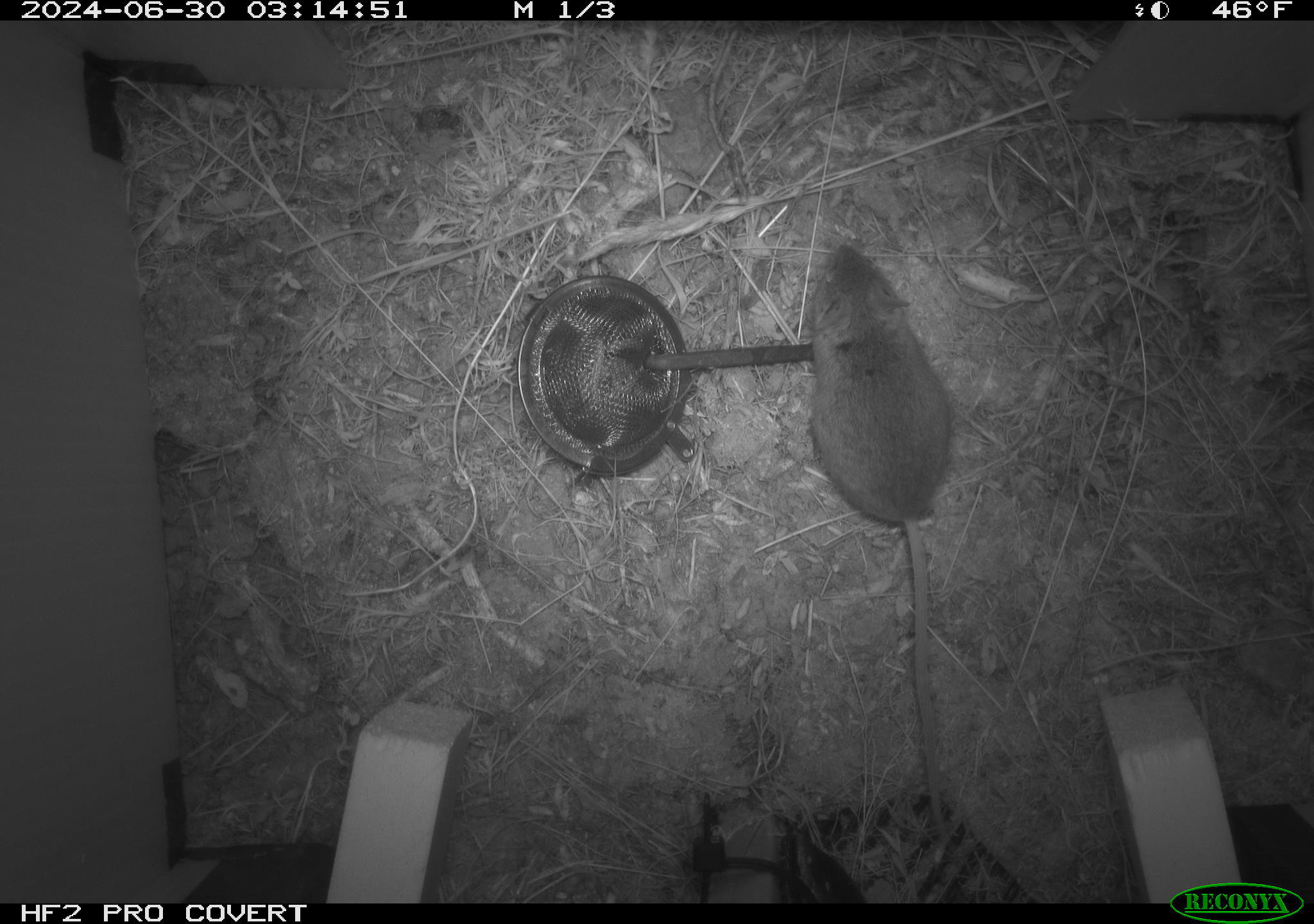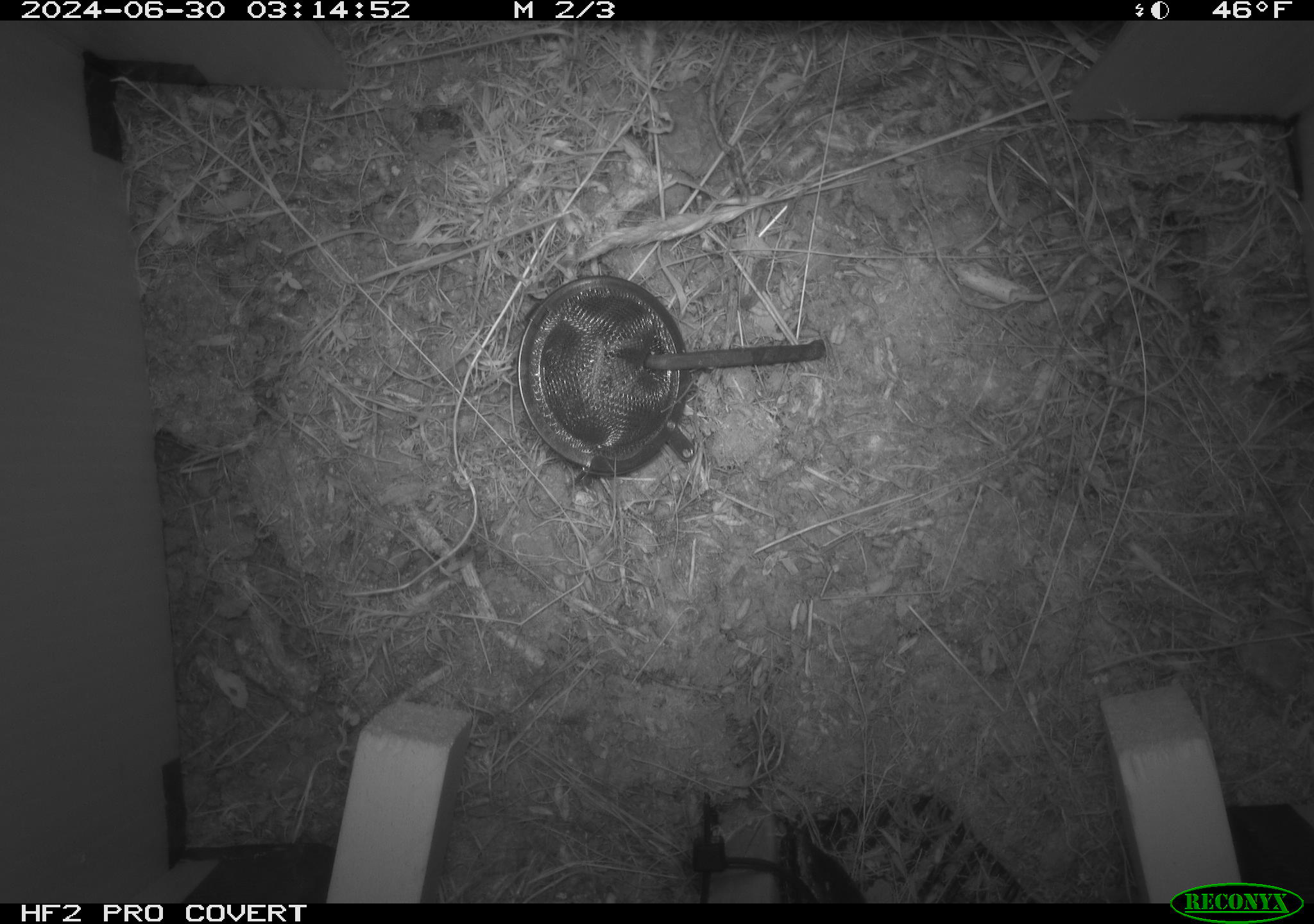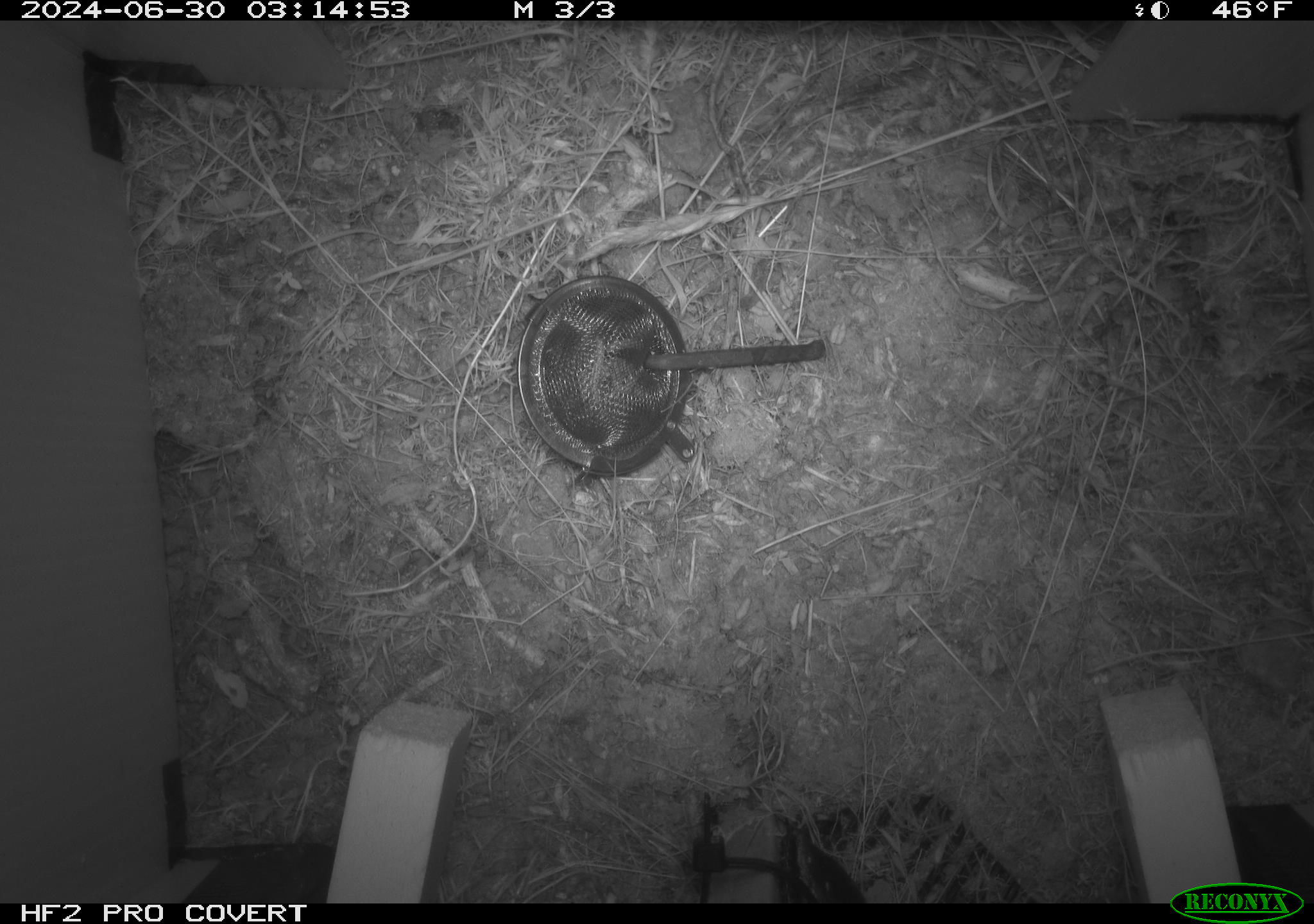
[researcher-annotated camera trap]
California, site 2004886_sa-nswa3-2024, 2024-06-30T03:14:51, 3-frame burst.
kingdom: Animalia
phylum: Chordata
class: Mammalia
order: Rodentia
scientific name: Rodentia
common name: rodent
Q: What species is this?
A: Rodent (Rodentia).